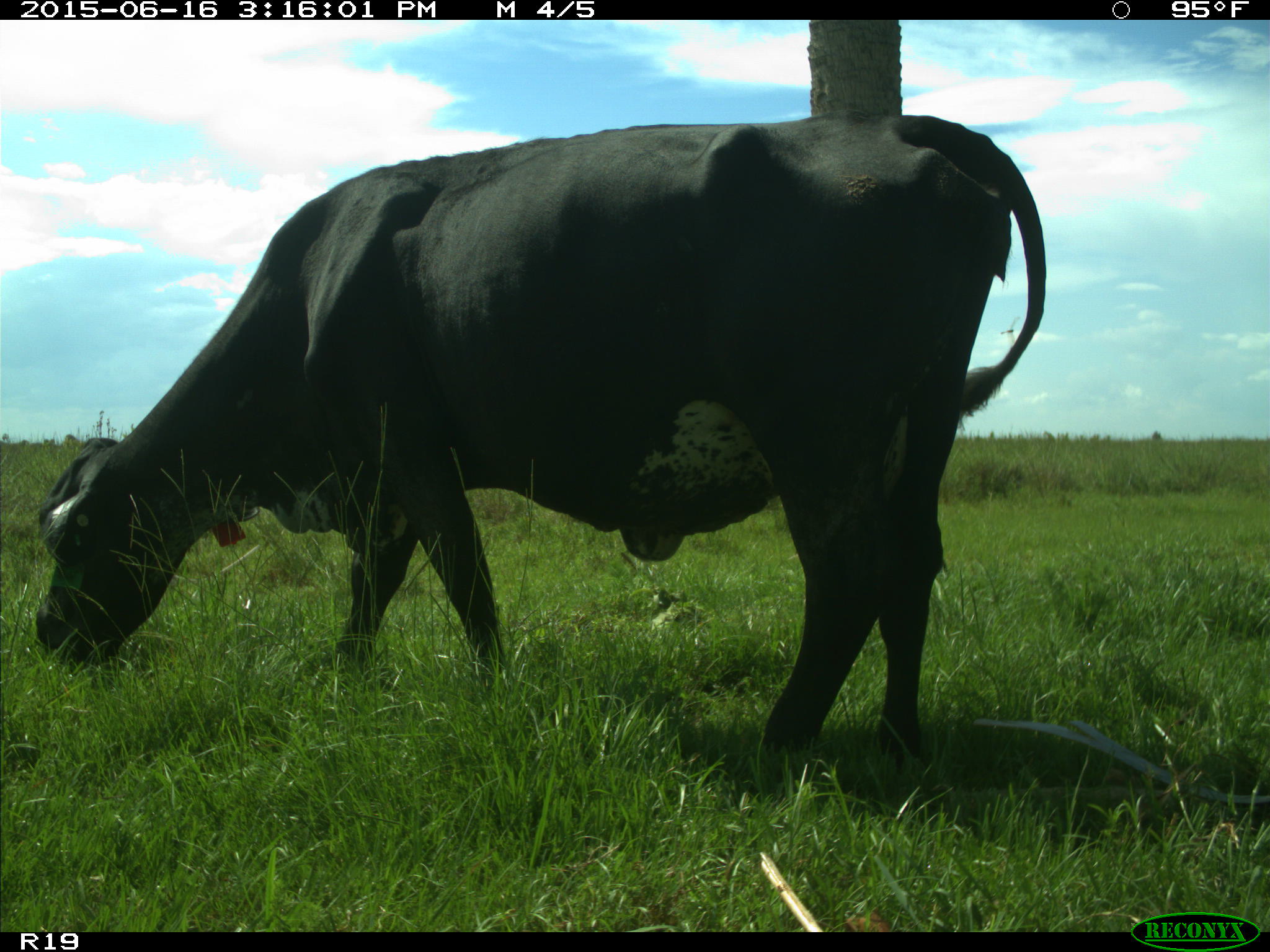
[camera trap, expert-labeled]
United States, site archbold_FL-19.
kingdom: Animalia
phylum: Chordata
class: Mammalia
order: Artiodactyla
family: Bovidae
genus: Bos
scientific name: Bos taurus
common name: domestic cow